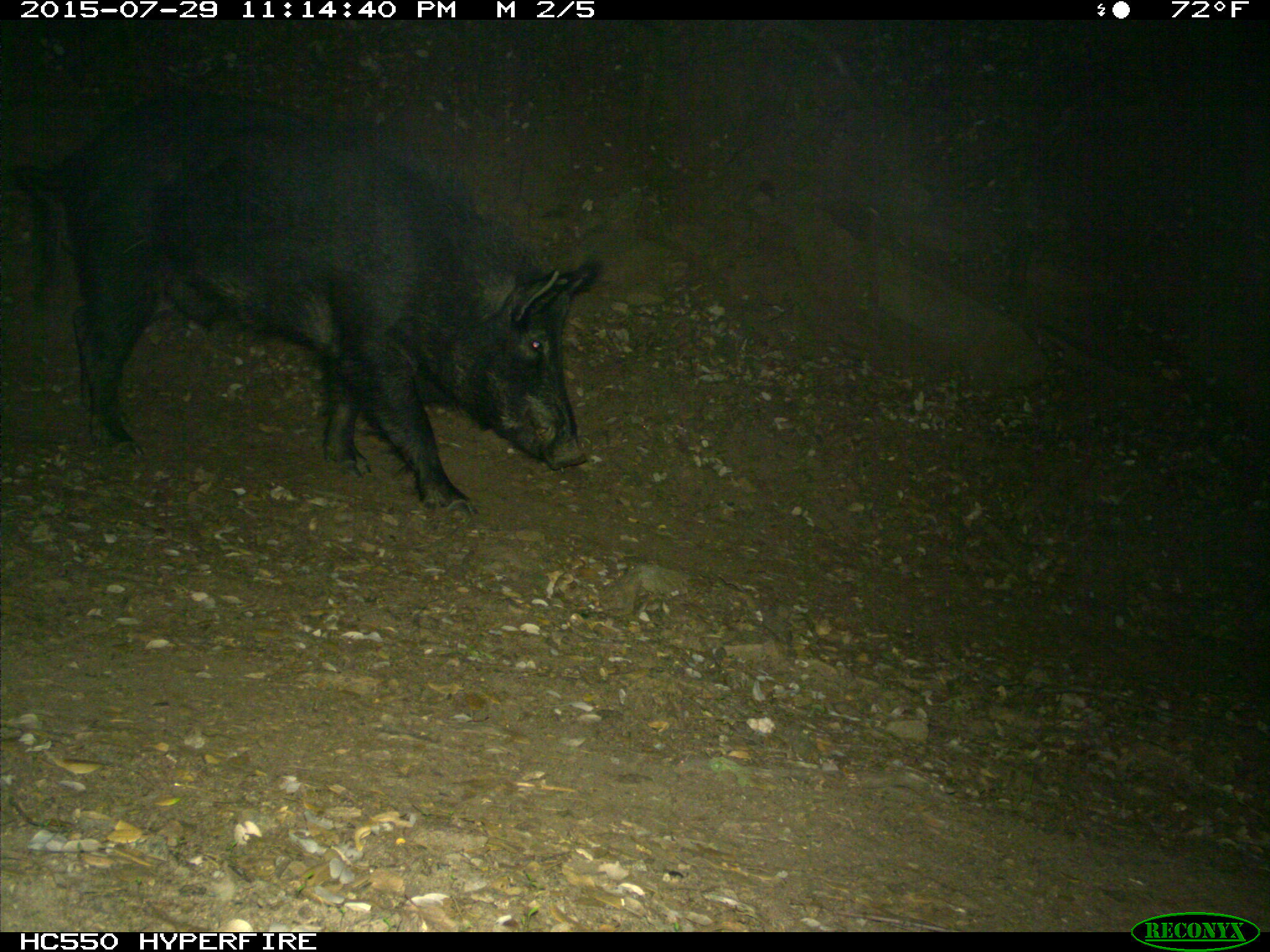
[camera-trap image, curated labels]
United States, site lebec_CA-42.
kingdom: Animalia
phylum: Chordata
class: Mammalia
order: Artiodactyla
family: Suidae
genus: Sus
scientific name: Sus scrofa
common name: wild boar